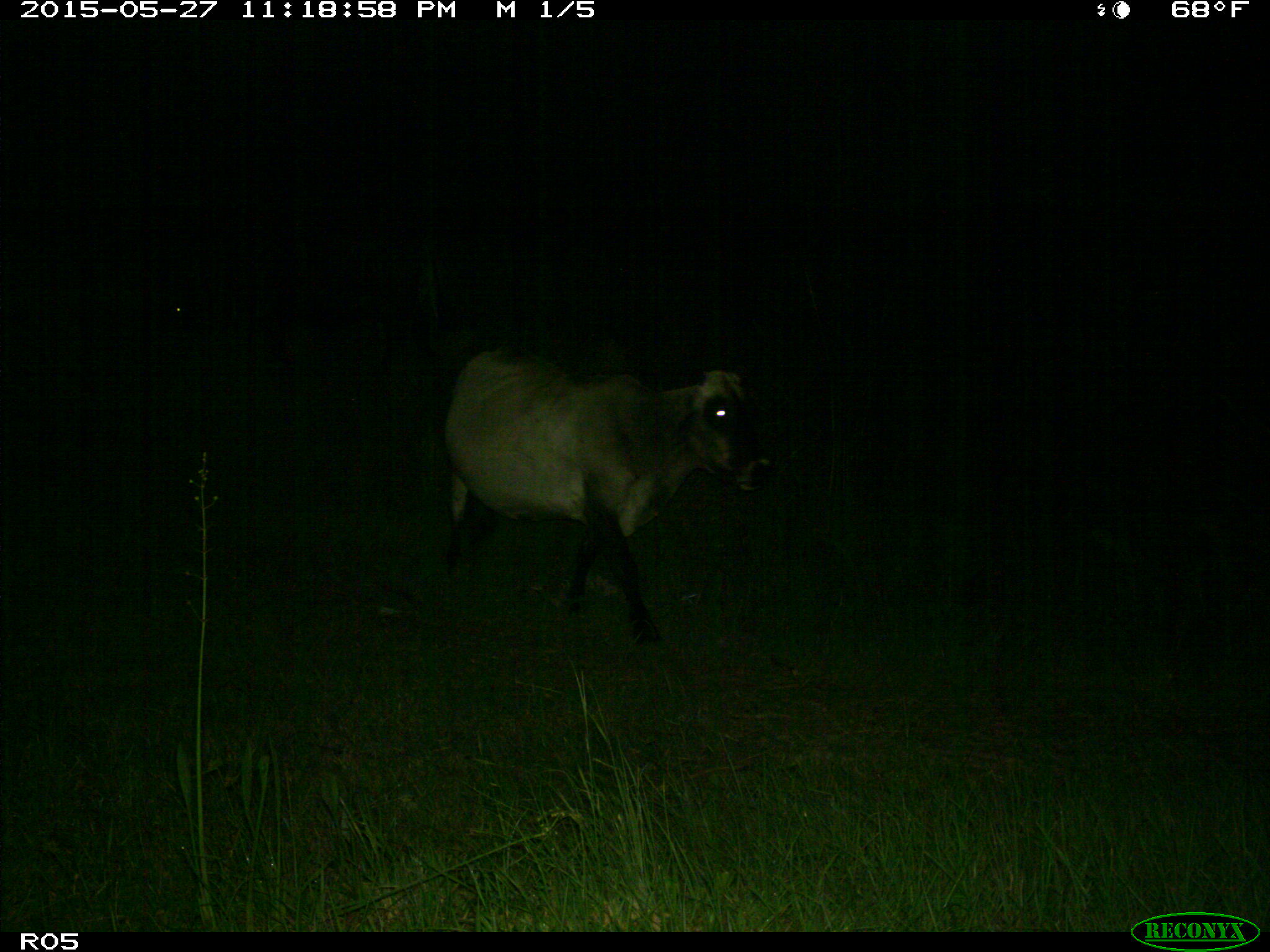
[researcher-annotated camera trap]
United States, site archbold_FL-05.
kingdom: Animalia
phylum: Chordata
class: Mammalia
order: Artiodactyla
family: Bovidae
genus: Bos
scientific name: Bos taurus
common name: domestic cow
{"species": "Bos taurus (domestic cow)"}